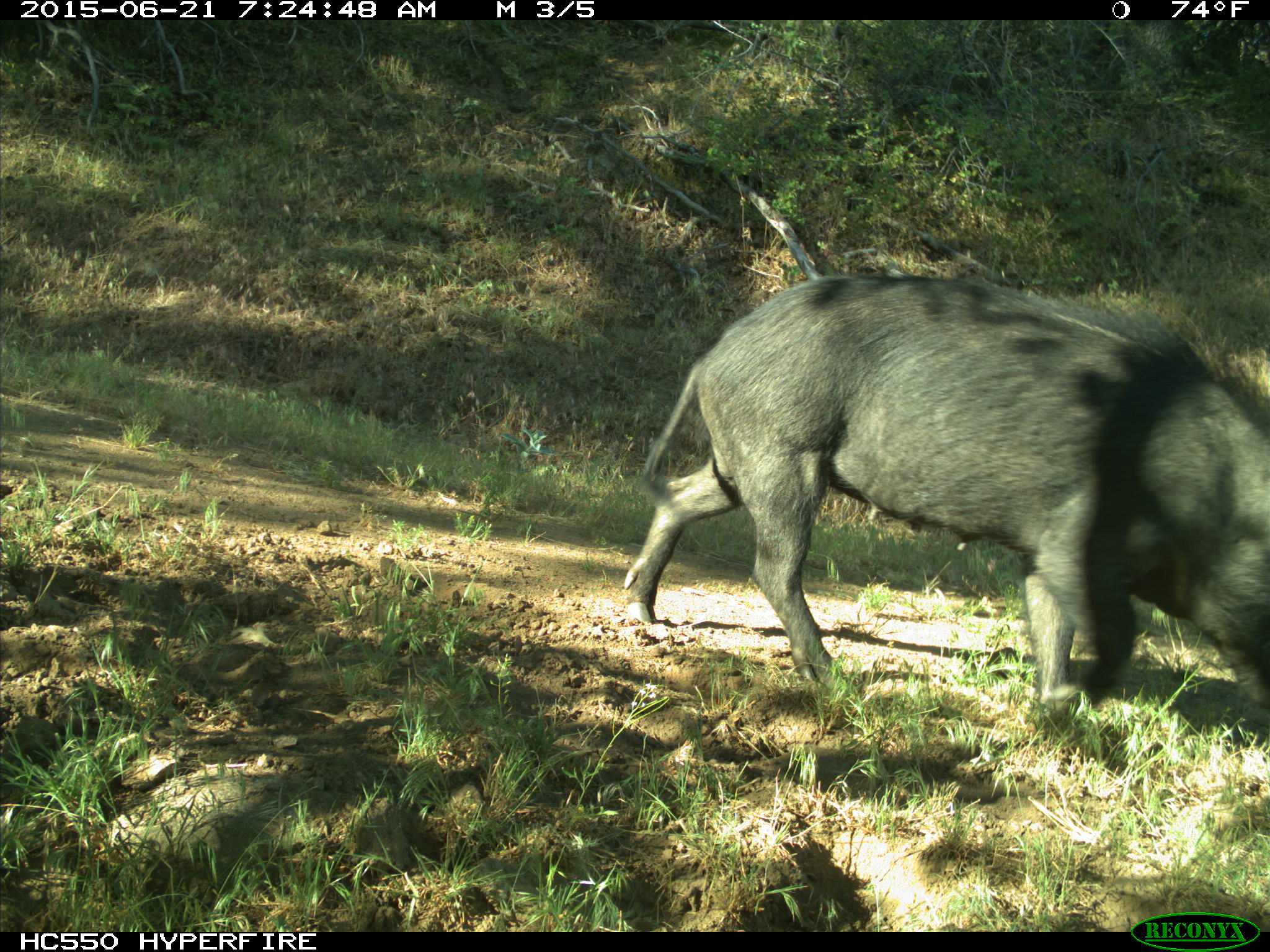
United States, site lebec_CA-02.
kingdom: Animalia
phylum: Chordata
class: Mammalia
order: Artiodactyla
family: Suidae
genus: Sus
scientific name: Sus scrofa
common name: wild boar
Sus scrofa (wild boar).